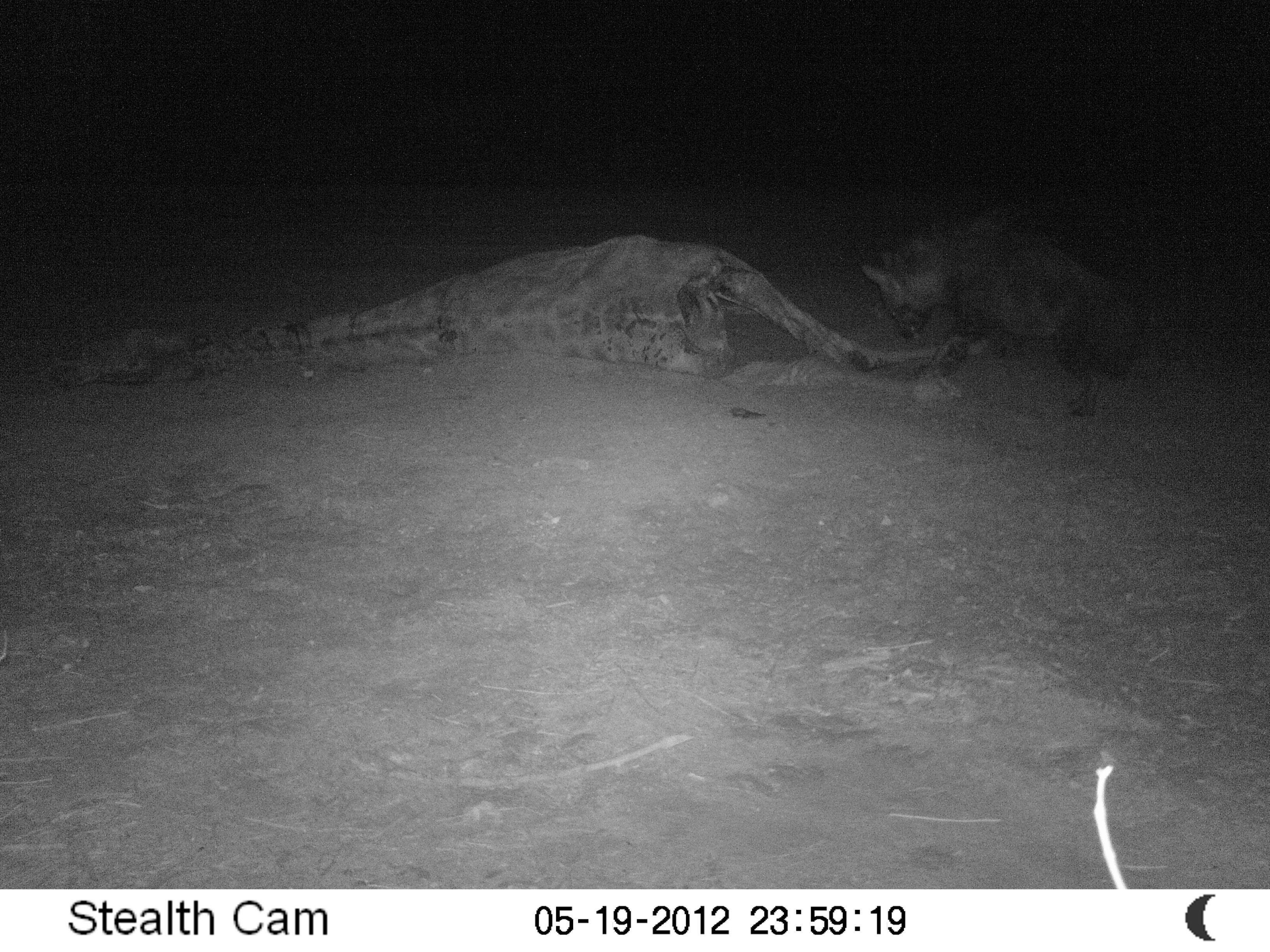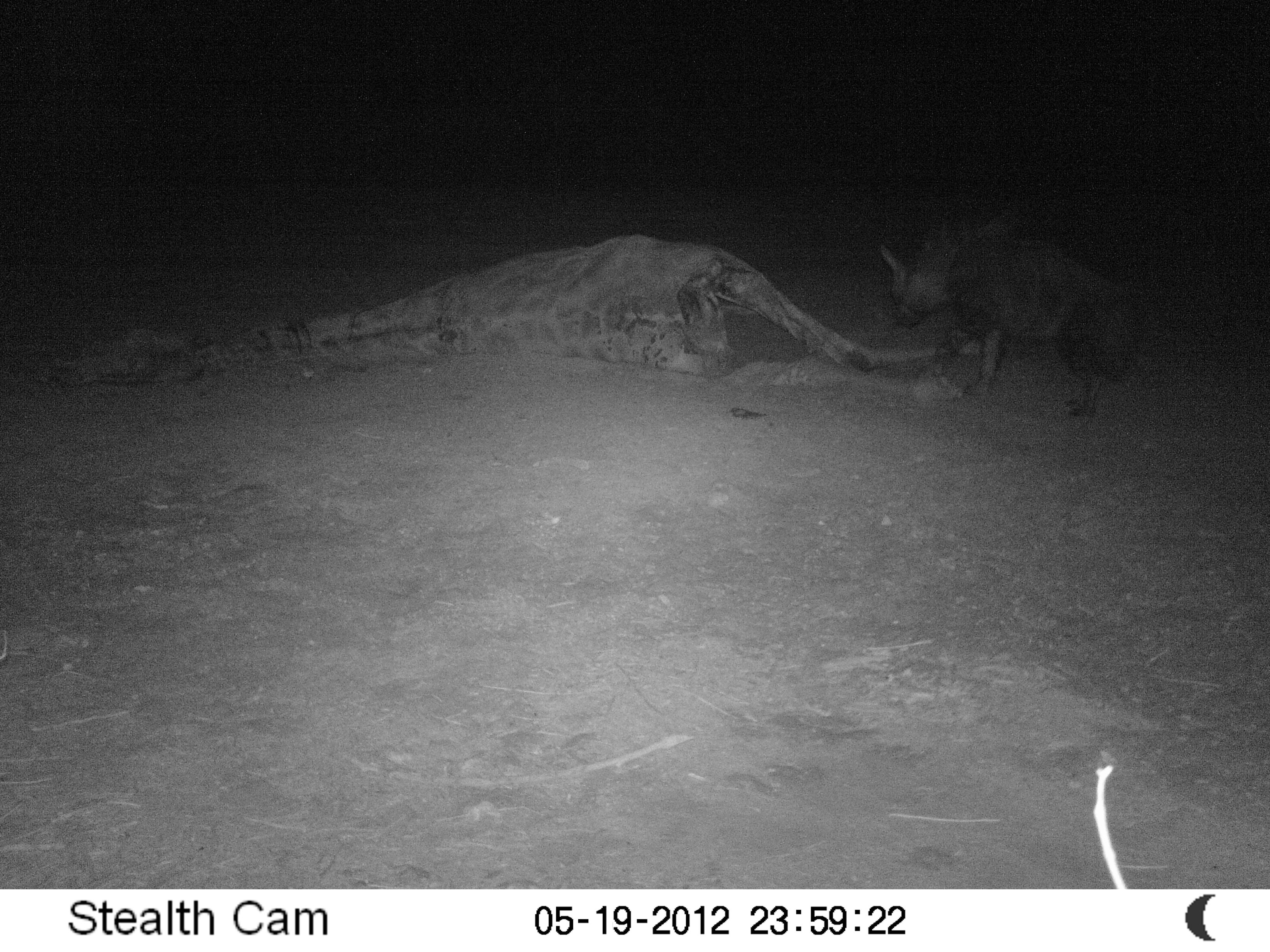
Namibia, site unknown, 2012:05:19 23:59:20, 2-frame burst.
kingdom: Animalia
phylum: Chordata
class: Mammalia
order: Carnivora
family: Hyaenidae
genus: Parahyaena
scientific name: Parahyaena brunnea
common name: brown hyena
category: hyaena brunnea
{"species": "hyaena brunnea (brown hyena) (Parahyaena brunnea)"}